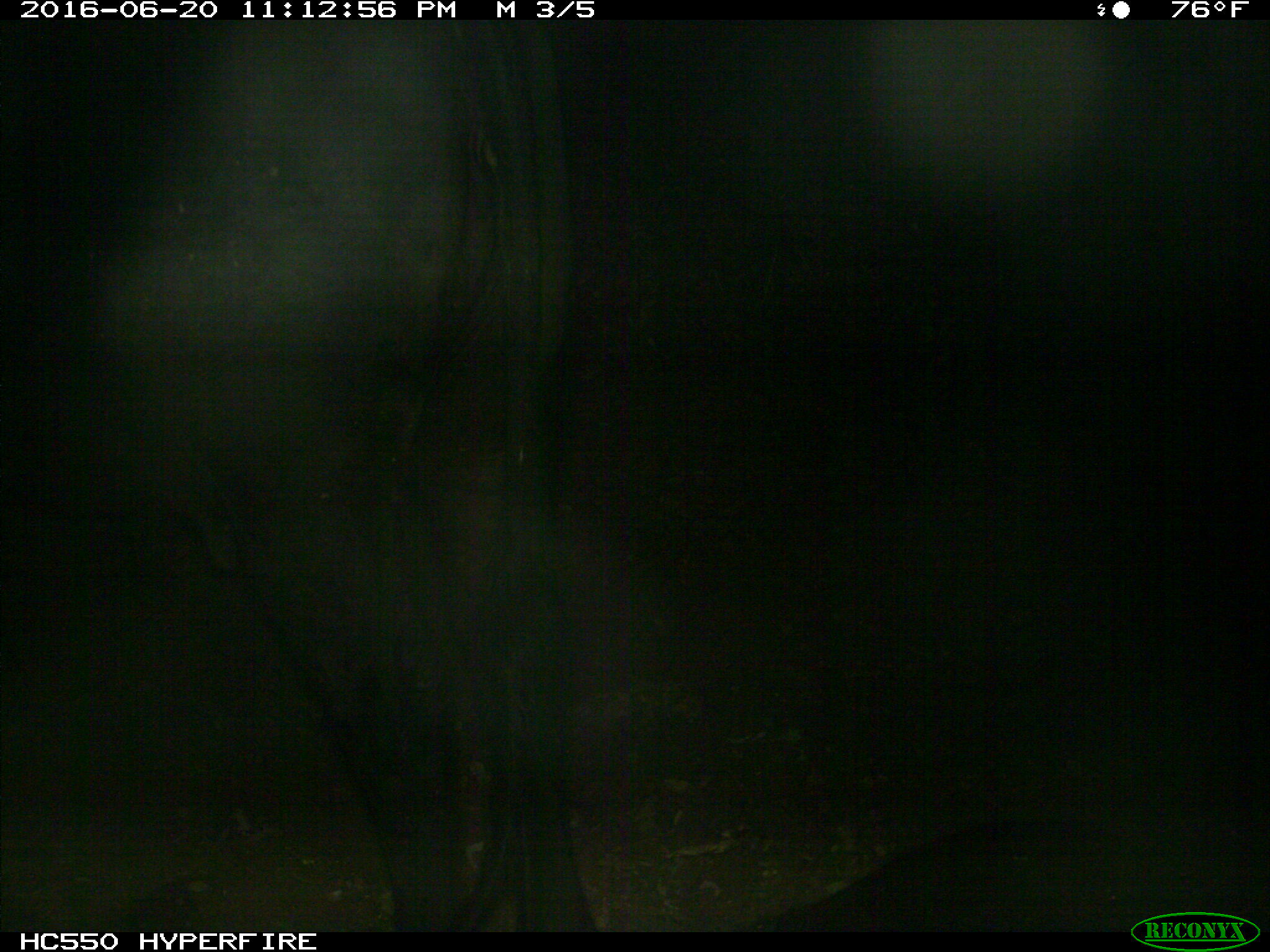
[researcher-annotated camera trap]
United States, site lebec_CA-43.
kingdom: Animalia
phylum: Chordata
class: Mammalia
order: Artiodactyla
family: Bovidae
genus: Bos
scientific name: Bos taurus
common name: domestic cow